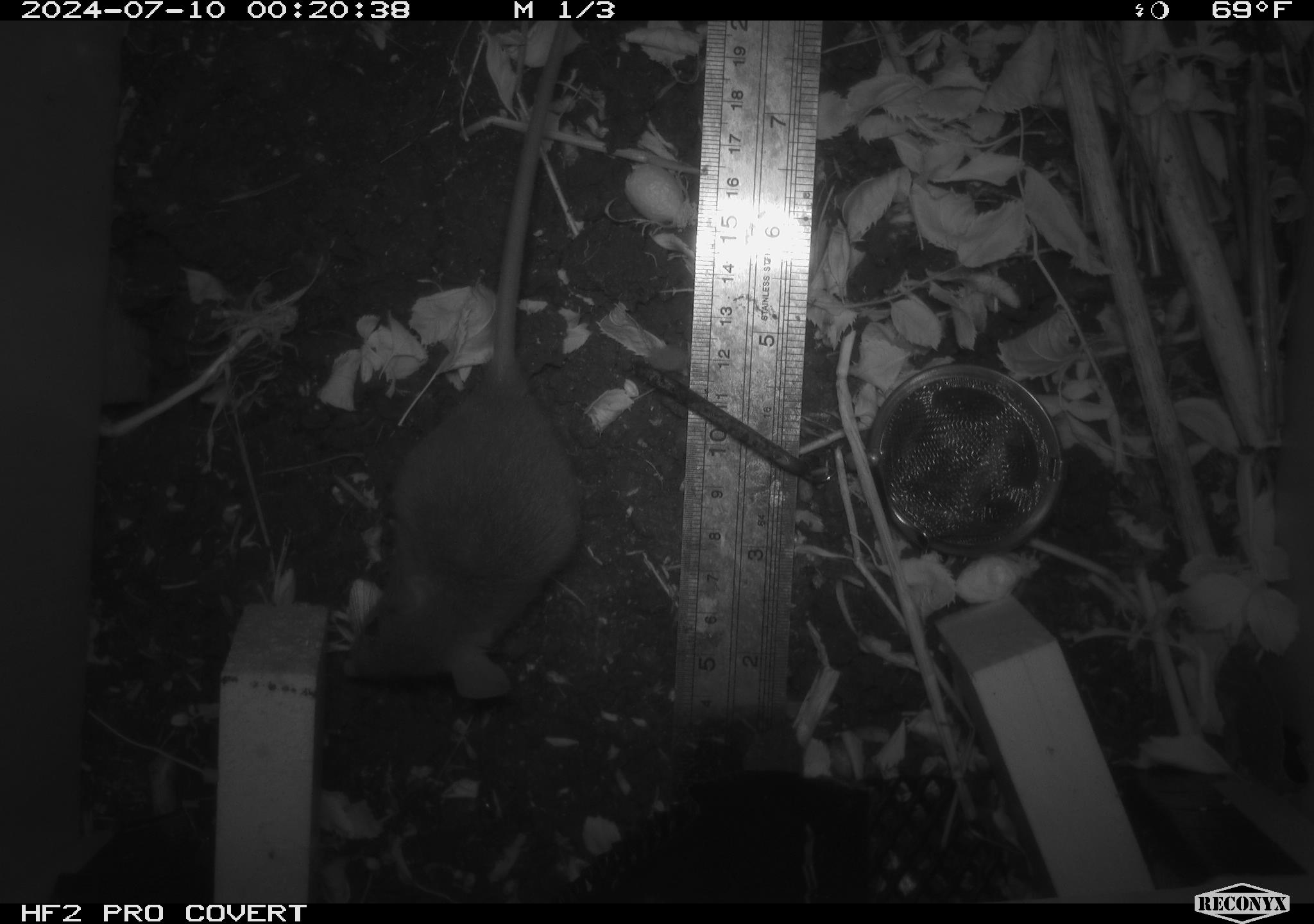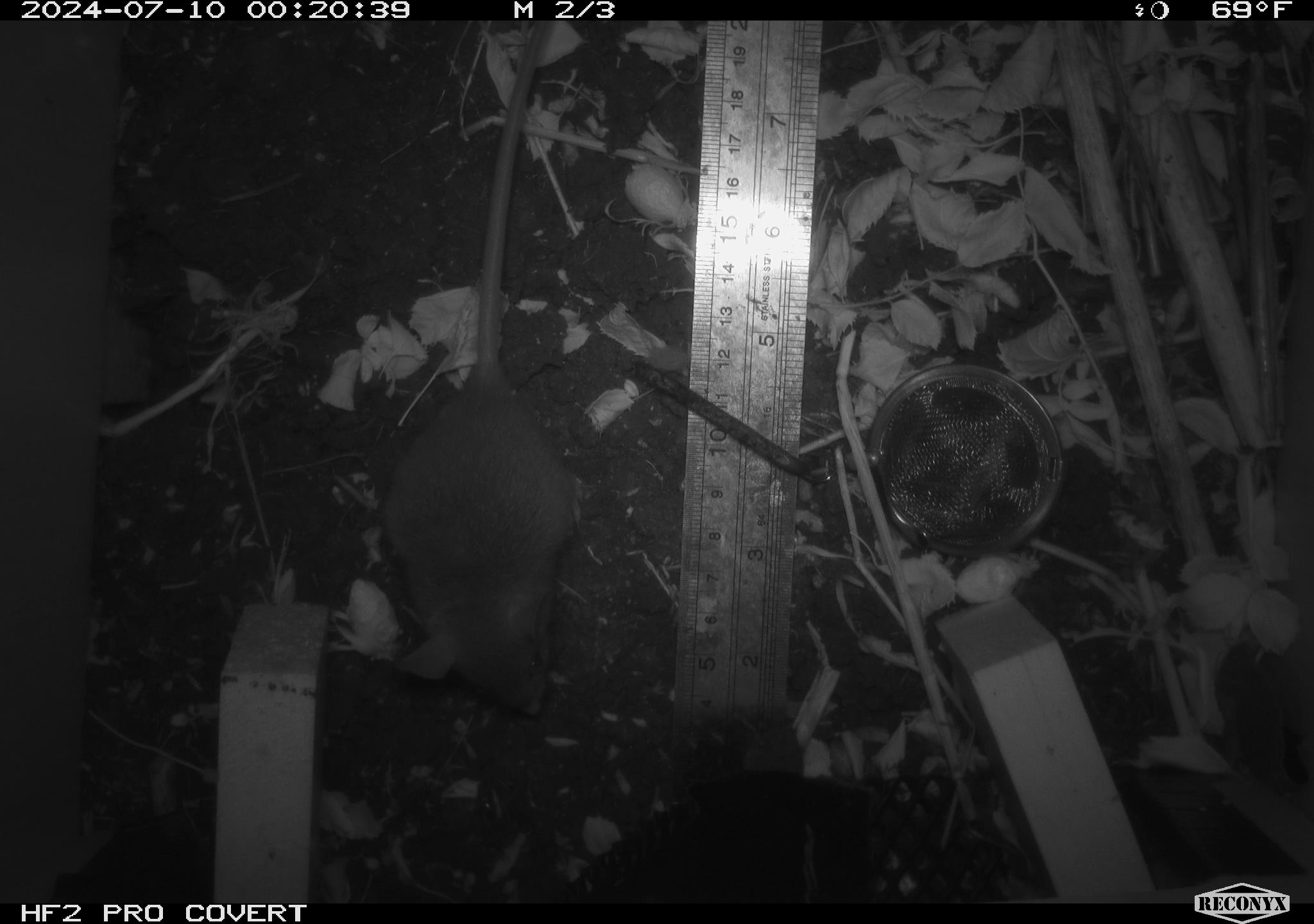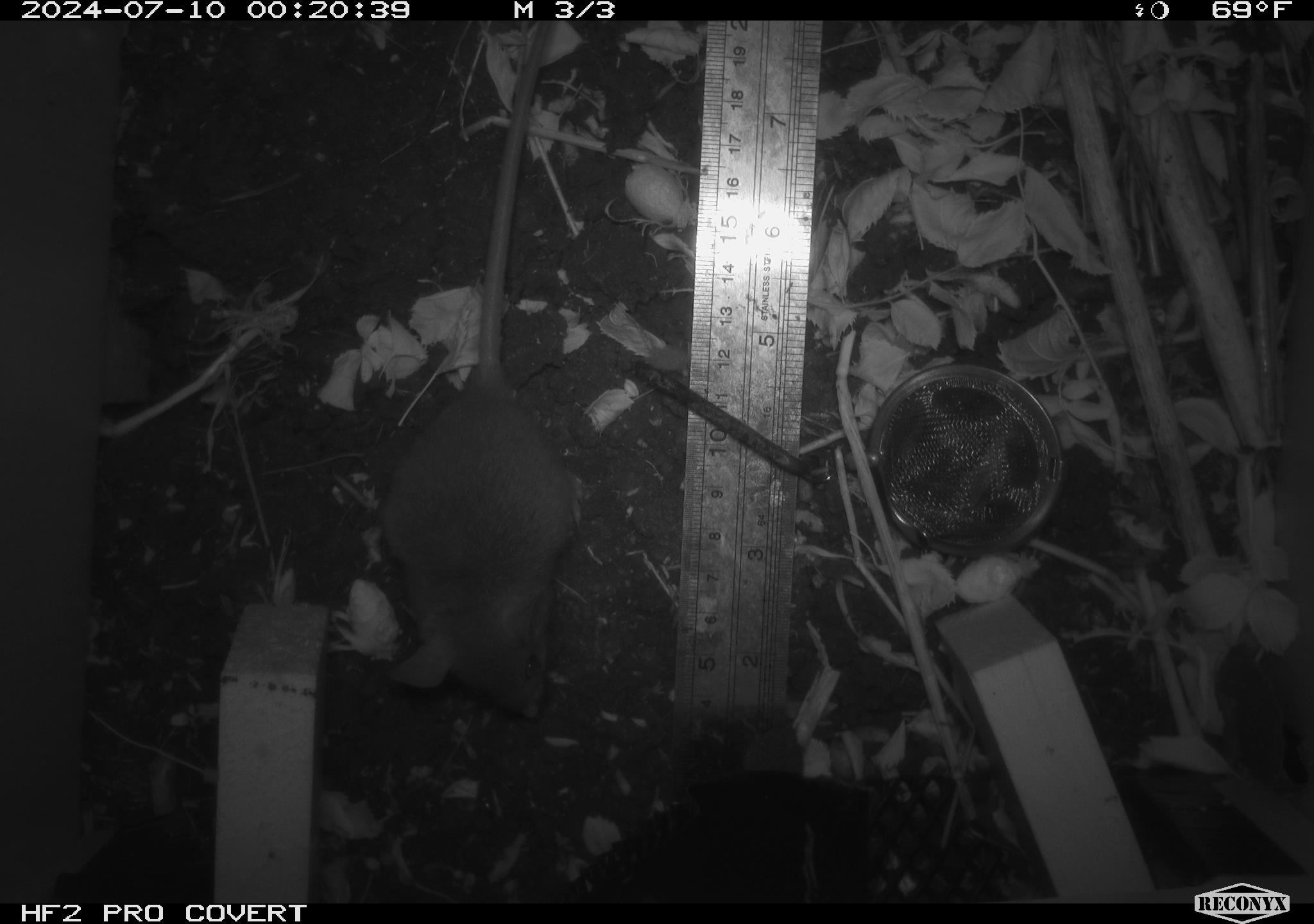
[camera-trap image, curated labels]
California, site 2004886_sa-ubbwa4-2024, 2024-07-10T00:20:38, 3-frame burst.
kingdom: Animalia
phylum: Chordata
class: Mammalia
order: Rodentia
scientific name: Rodentia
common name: woodrat or rat or mouse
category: woodrat or rat or mouse species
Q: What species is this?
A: Woodrat or rat or mouse species (woodrat or rat or mouse) (Rodentia).